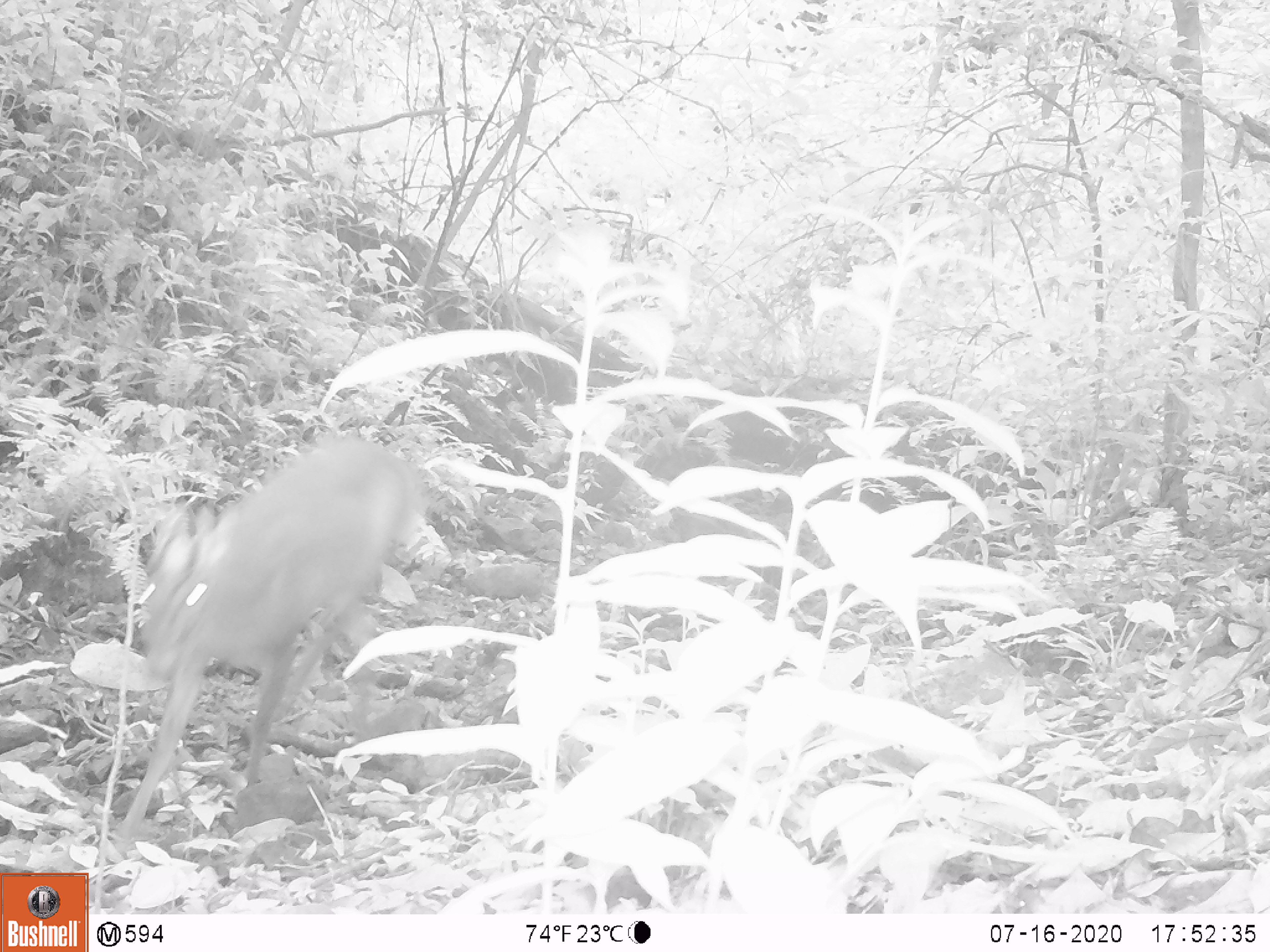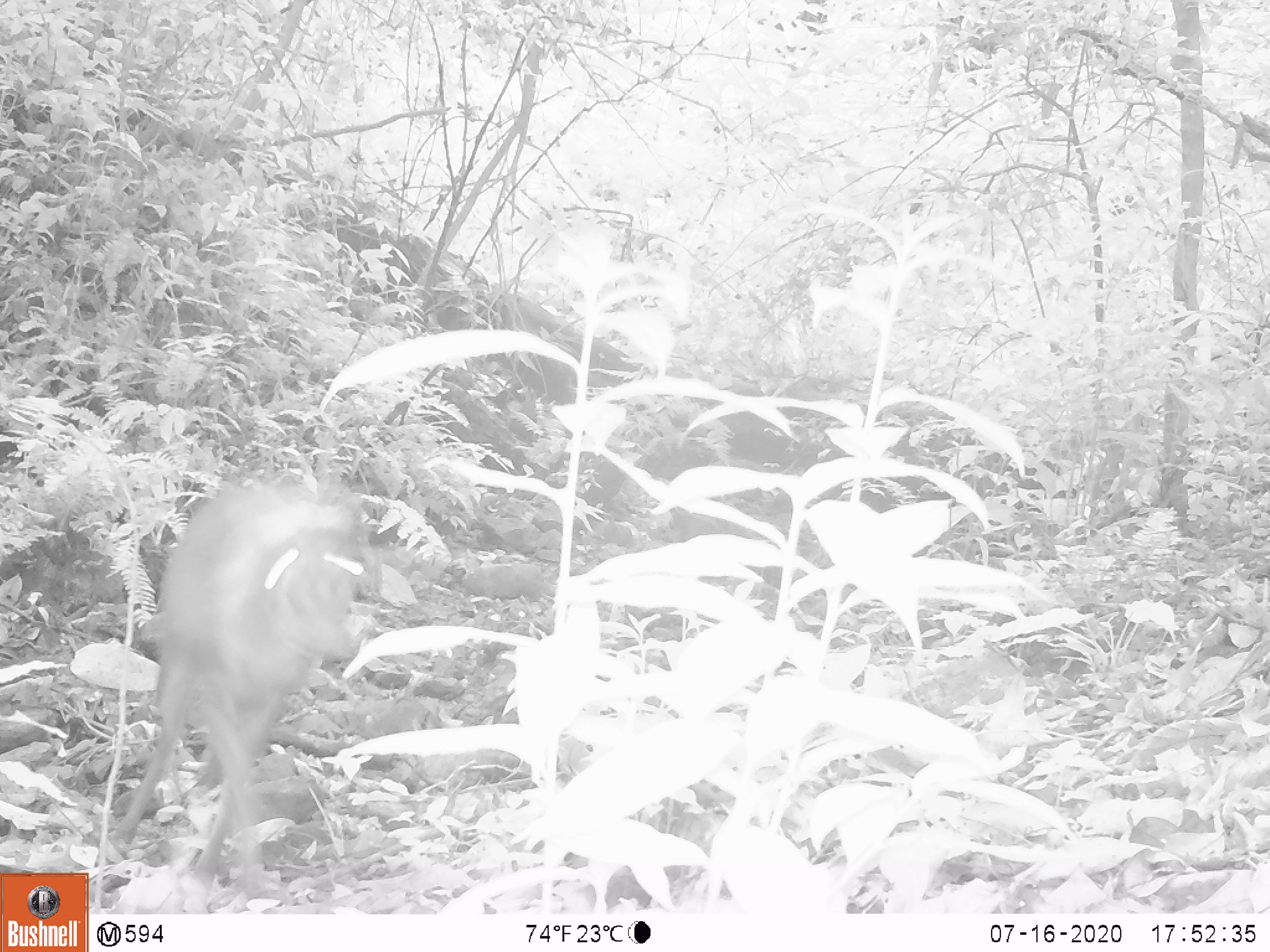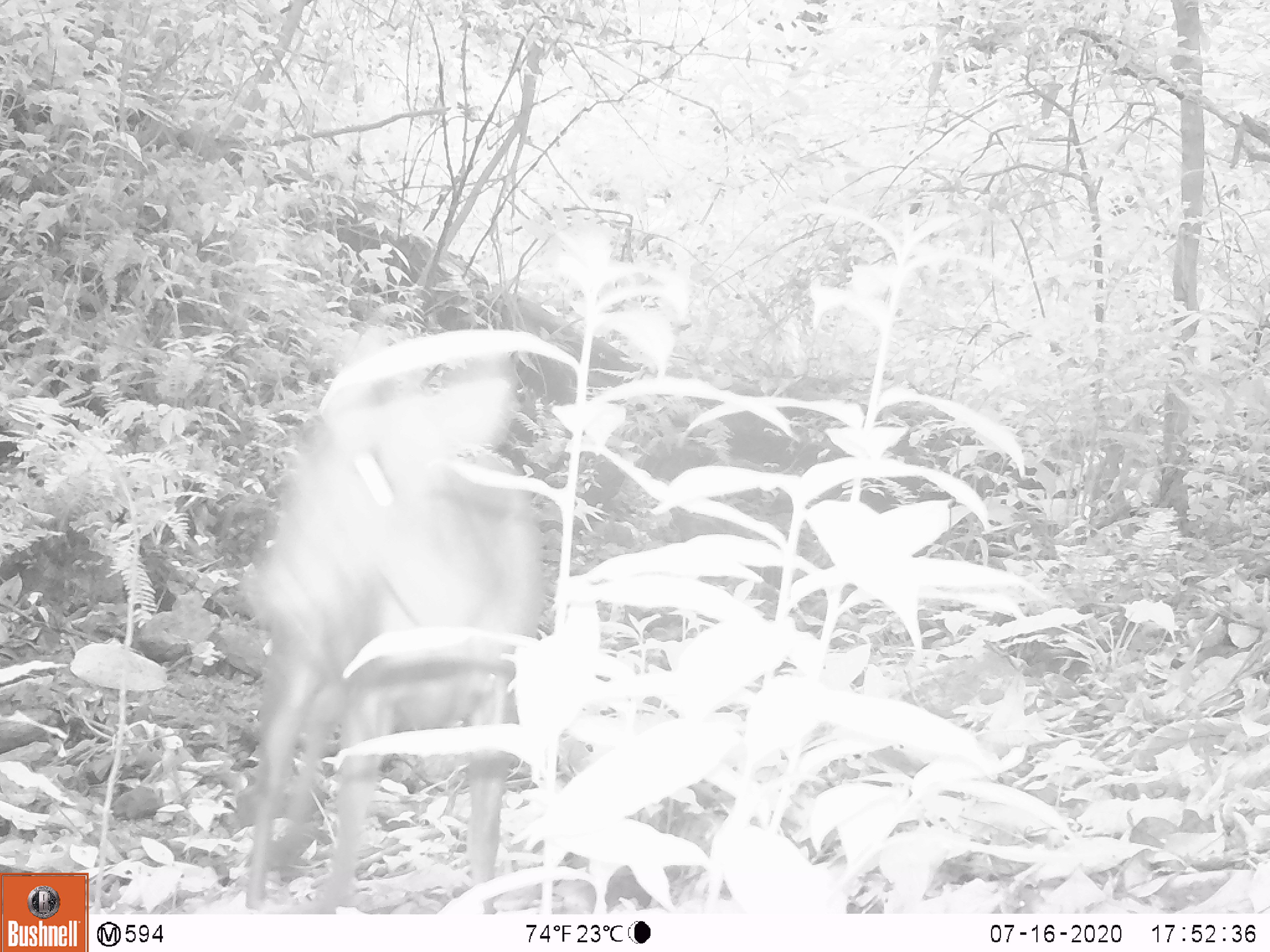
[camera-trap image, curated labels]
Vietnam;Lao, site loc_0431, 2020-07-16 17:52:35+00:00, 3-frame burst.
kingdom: Animalia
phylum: Chordata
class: Mammalia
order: Artiodactyla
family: Cervidae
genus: Muntiacus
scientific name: Muntiacus rooseveltorum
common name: roosevelt's muntjac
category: roosevelts muntjac group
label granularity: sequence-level